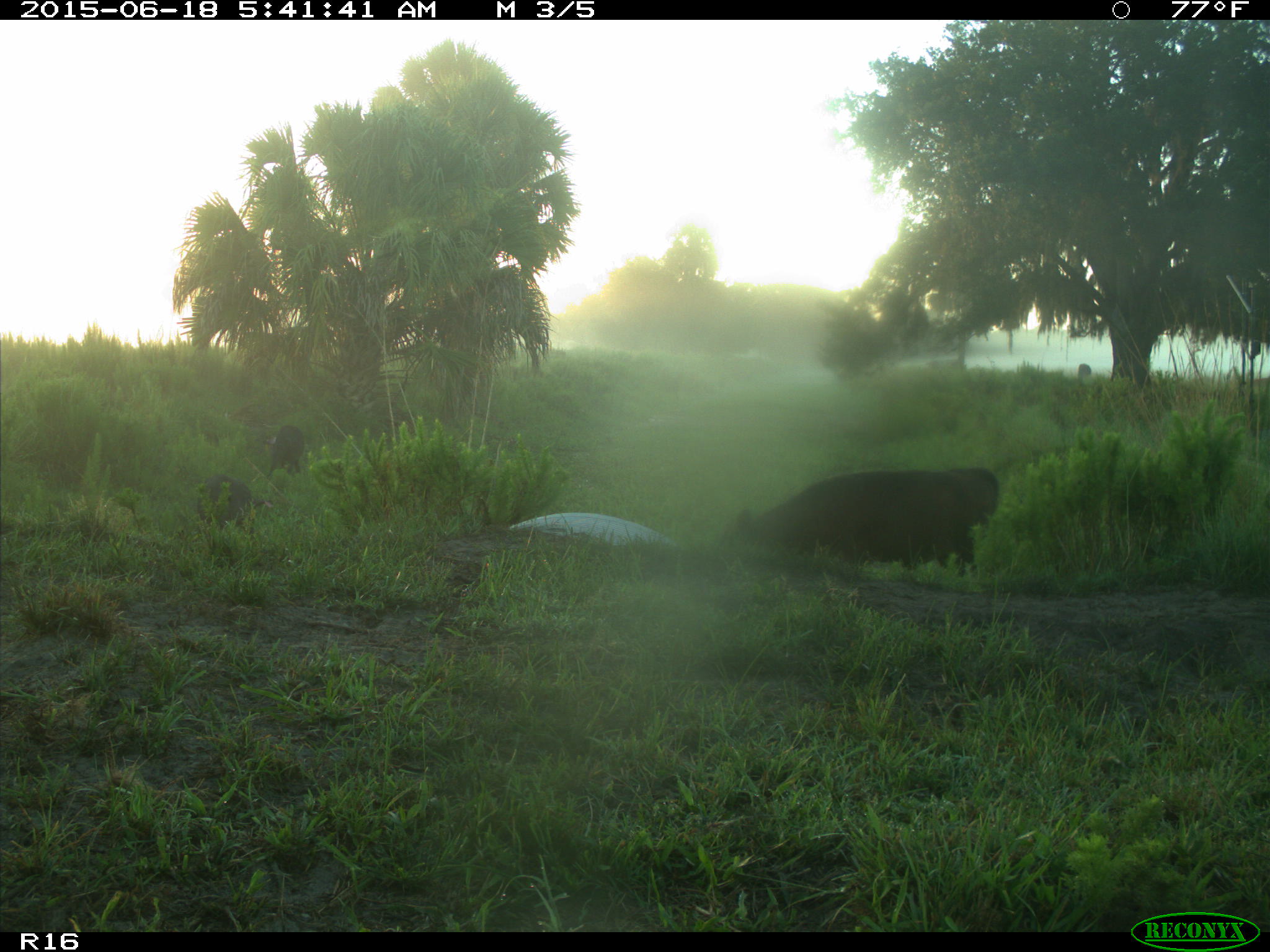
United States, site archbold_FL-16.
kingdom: Animalia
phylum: Chordata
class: Mammalia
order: Artiodactyla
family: Suidae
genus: Sus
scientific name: Sus scrofa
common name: wild boar